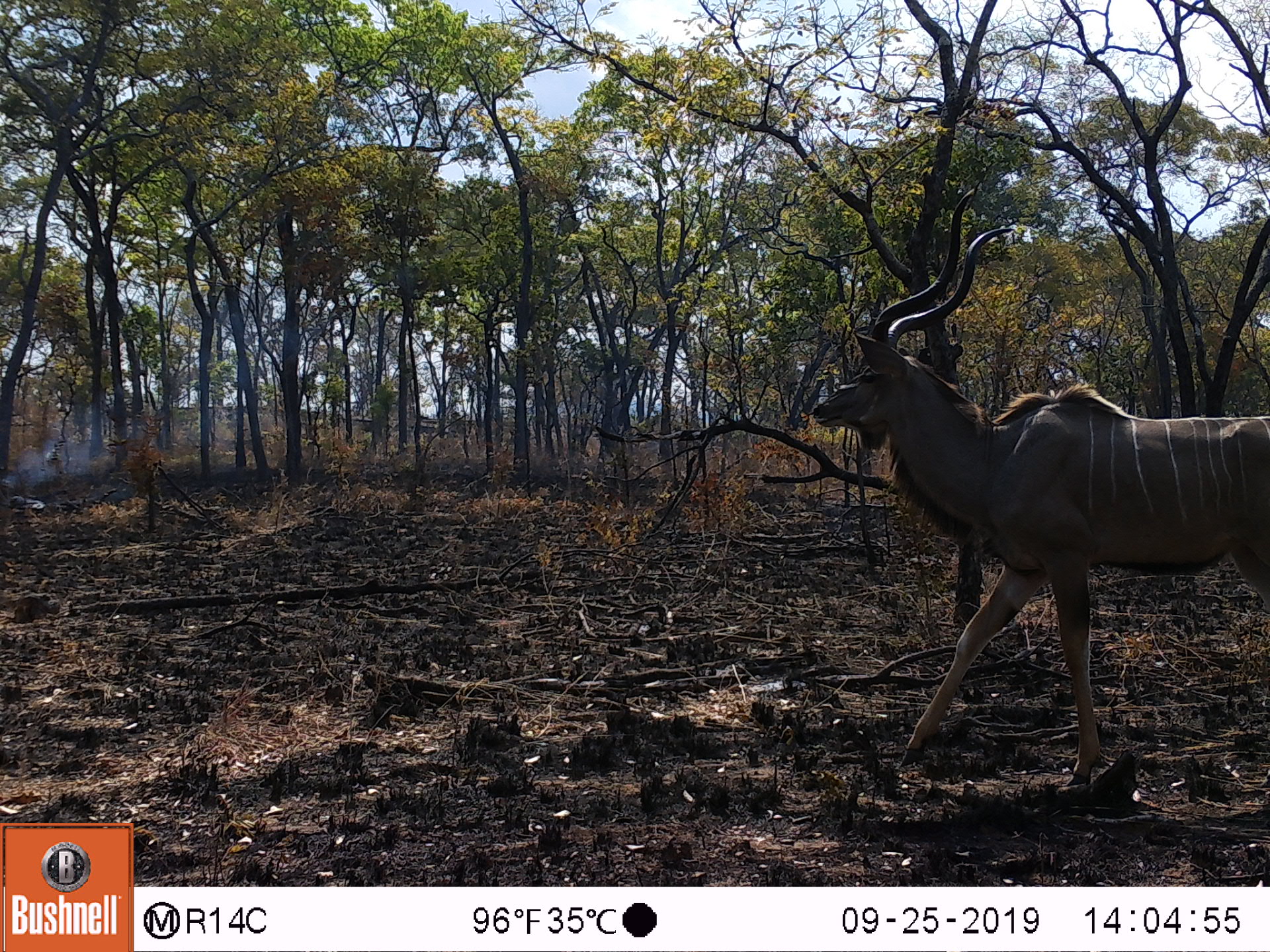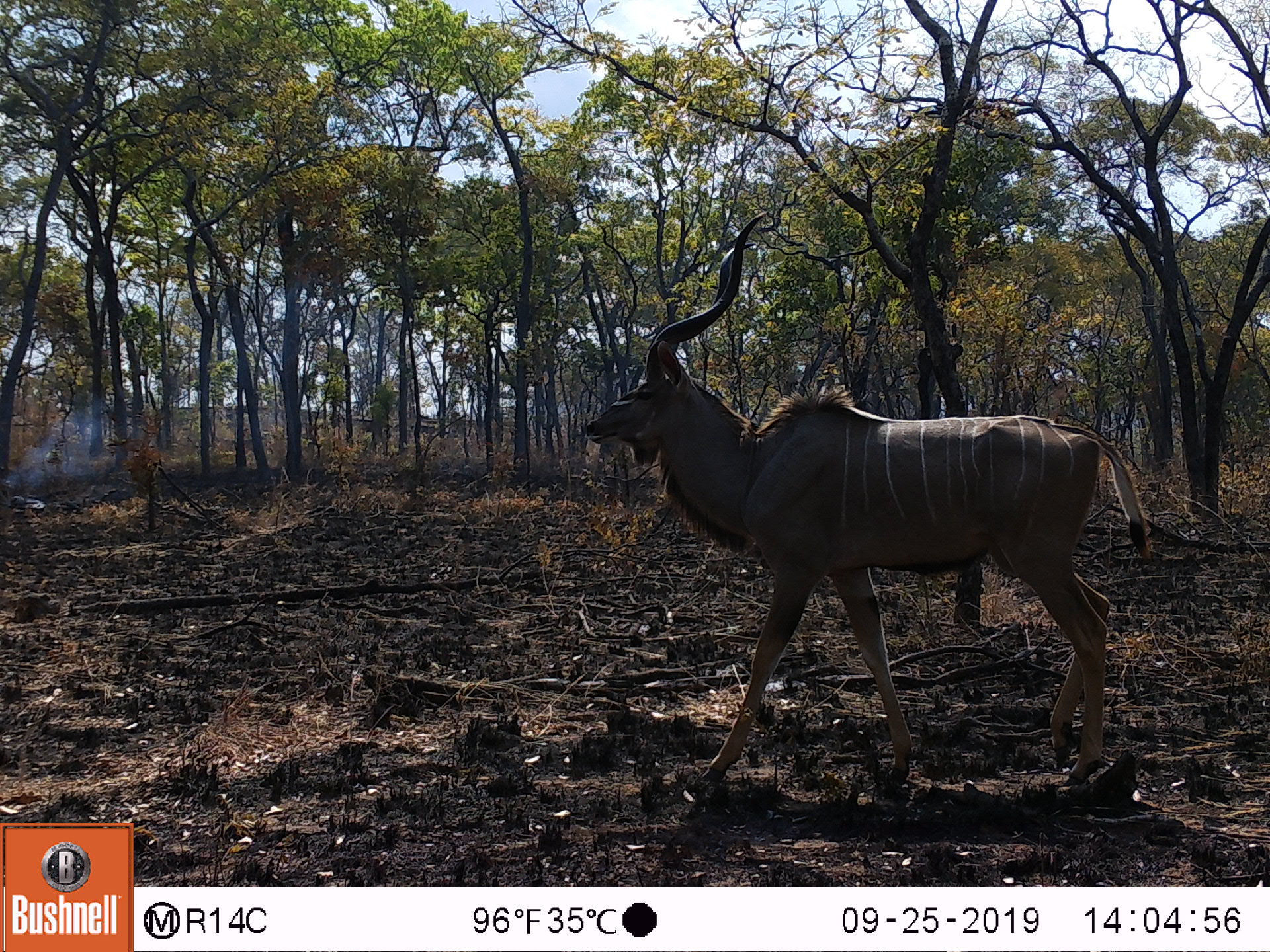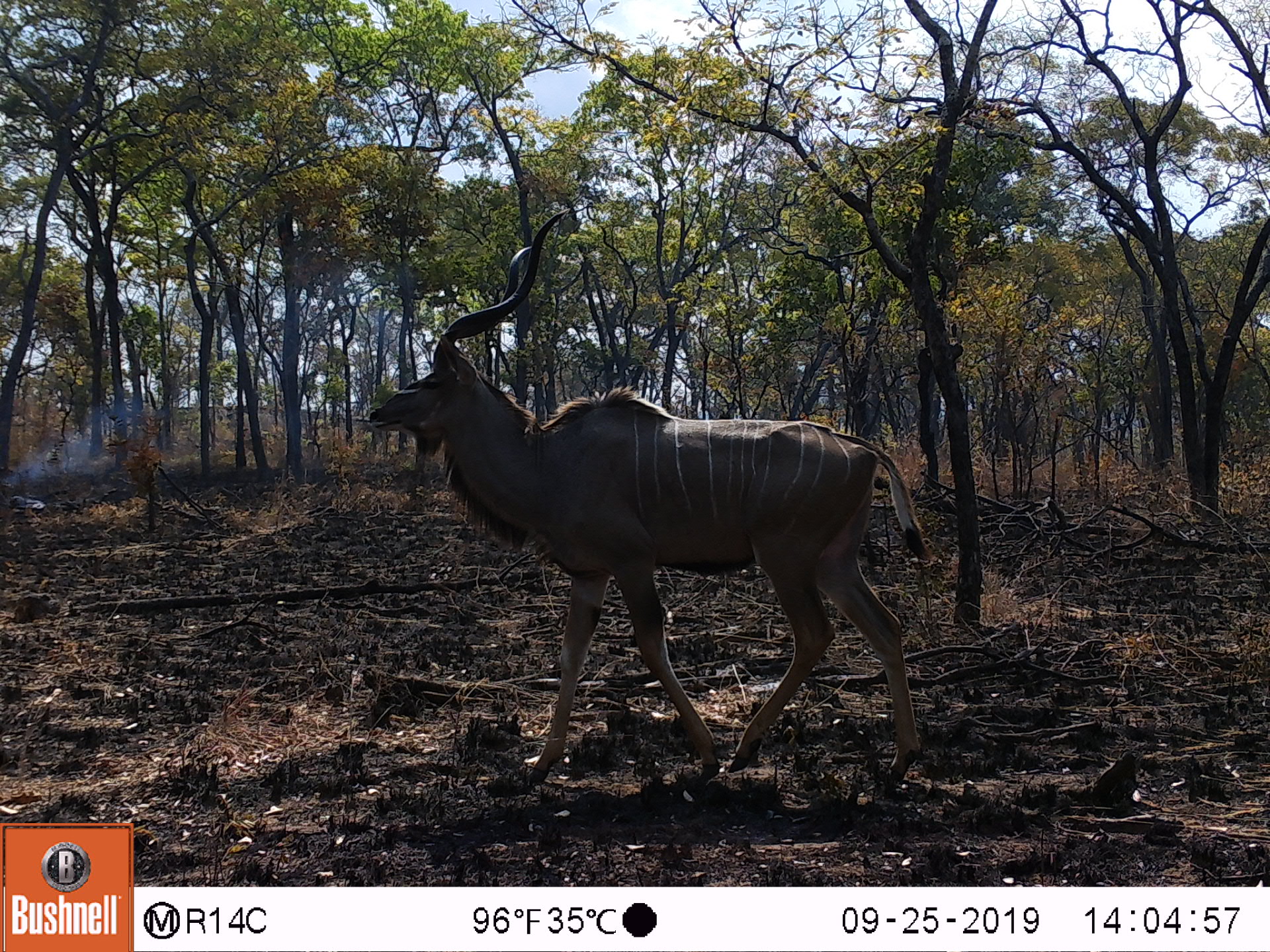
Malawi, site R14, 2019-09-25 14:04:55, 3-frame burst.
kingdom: Animalia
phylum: Chordata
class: Mammalia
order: Artiodactyla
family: Bovidae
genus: Tragelaphus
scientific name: Tragelaphus strepsiceros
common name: greater kudu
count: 1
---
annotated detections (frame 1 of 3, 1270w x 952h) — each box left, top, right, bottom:
greater kudu: 804, 160, 1268, 806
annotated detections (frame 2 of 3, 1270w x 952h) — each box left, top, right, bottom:
greater kudu: 578, 199, 1155, 797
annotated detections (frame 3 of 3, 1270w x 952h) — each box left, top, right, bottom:
greater kudu: 361, 201, 941, 790